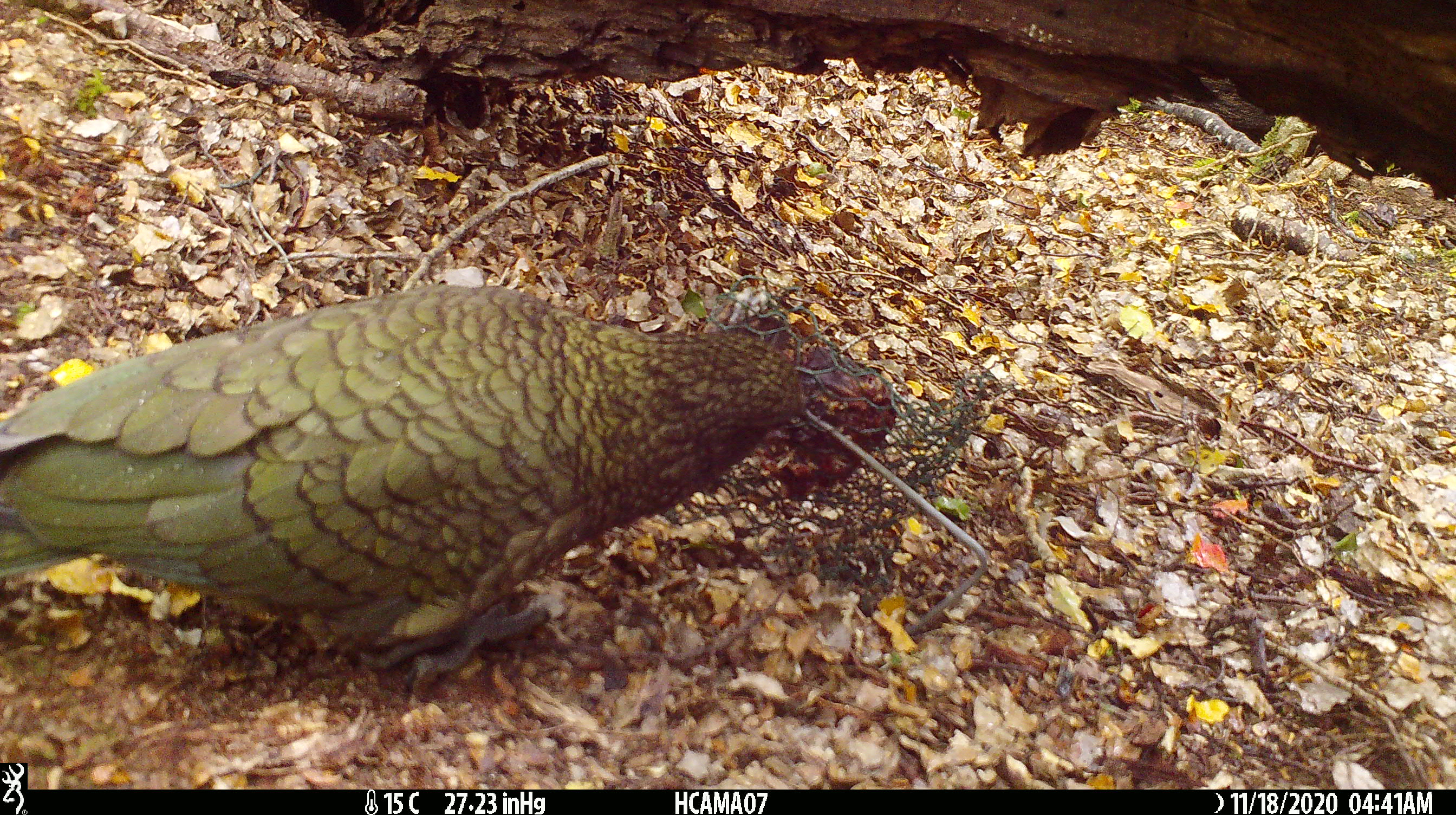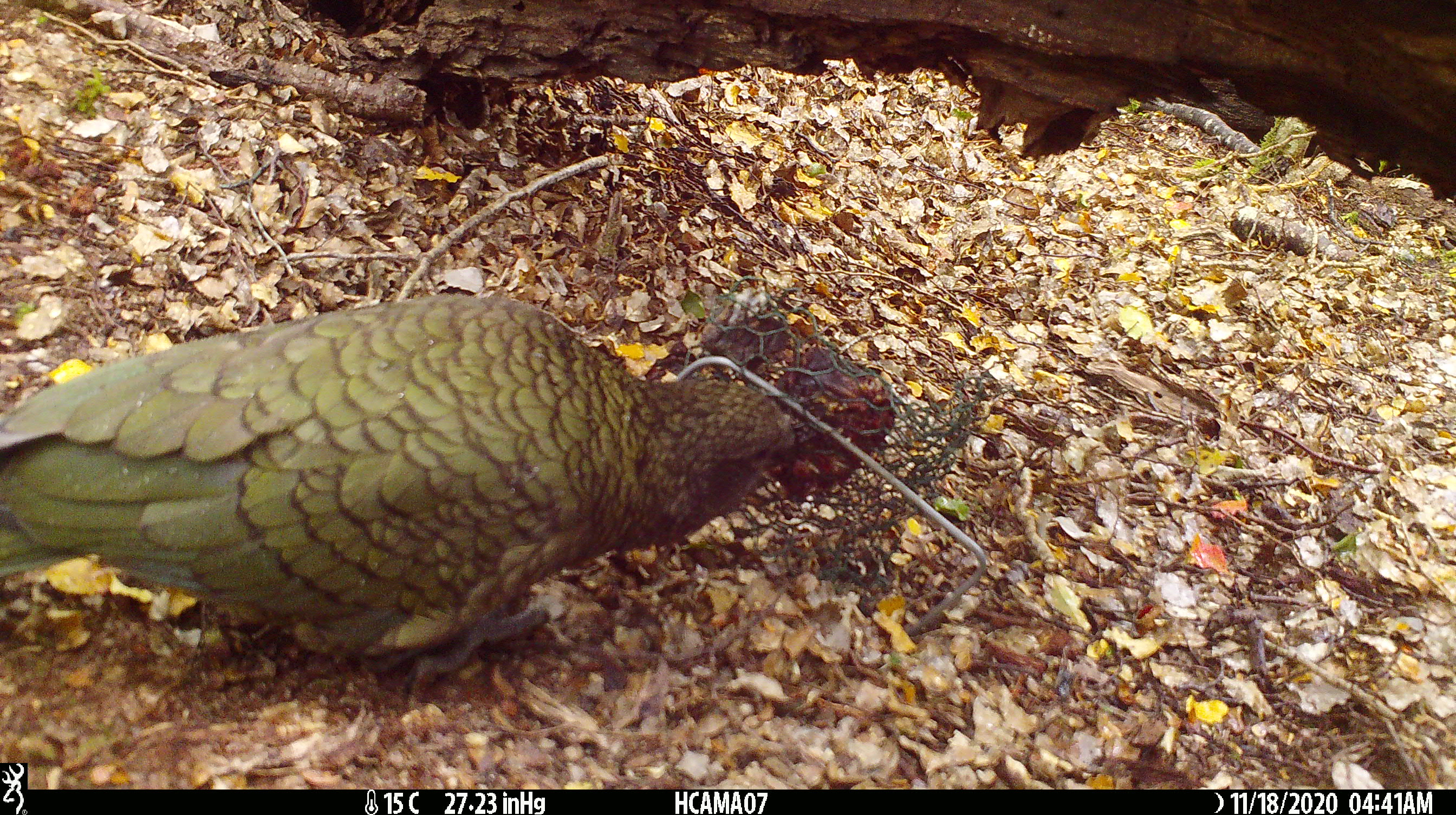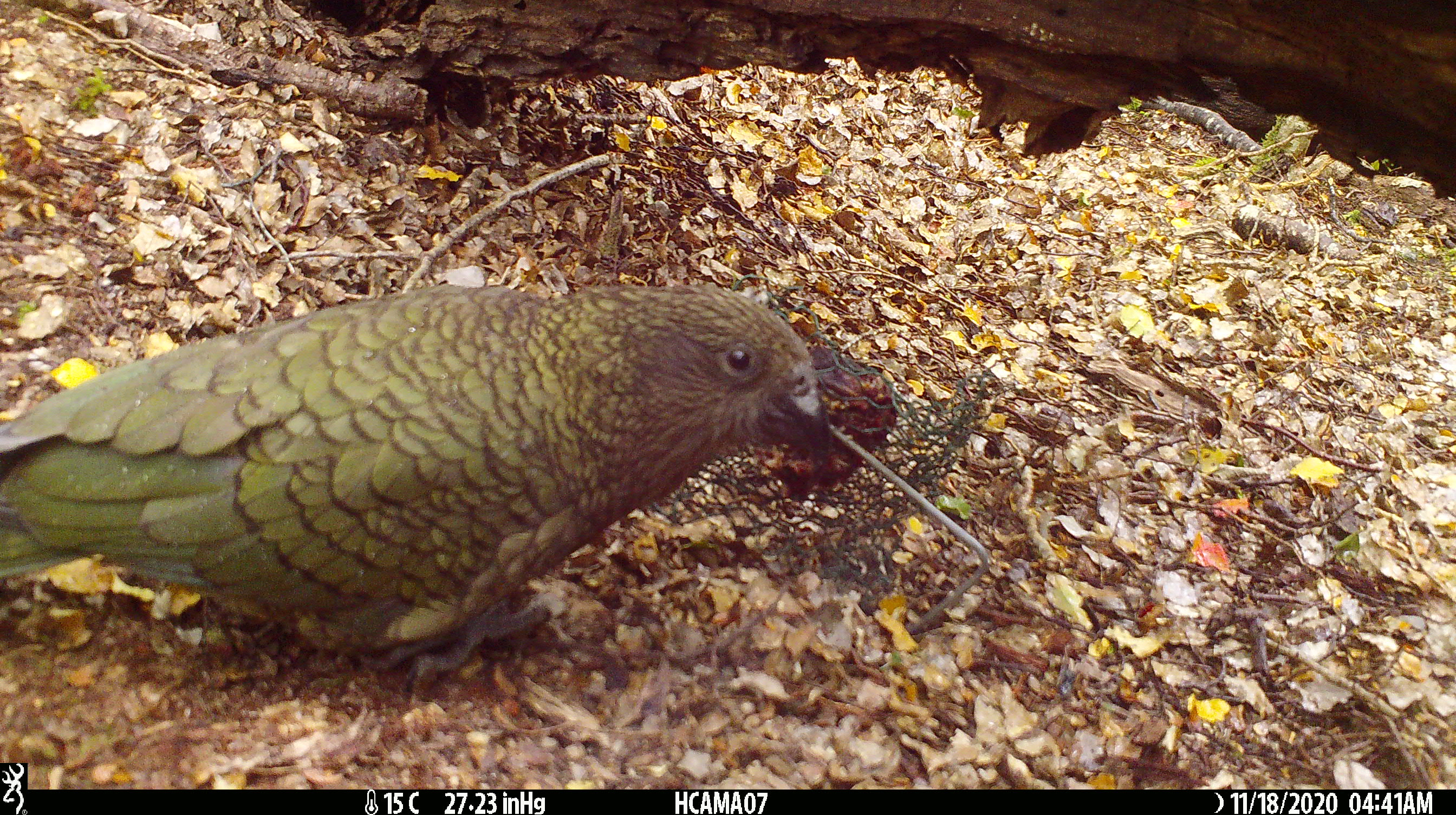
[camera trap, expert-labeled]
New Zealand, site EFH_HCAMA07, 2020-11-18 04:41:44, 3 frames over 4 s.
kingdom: Animalia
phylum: Chordata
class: Aves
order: Psittaciformes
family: Strigopidae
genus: Nestor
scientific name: Nestor notabilis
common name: kea